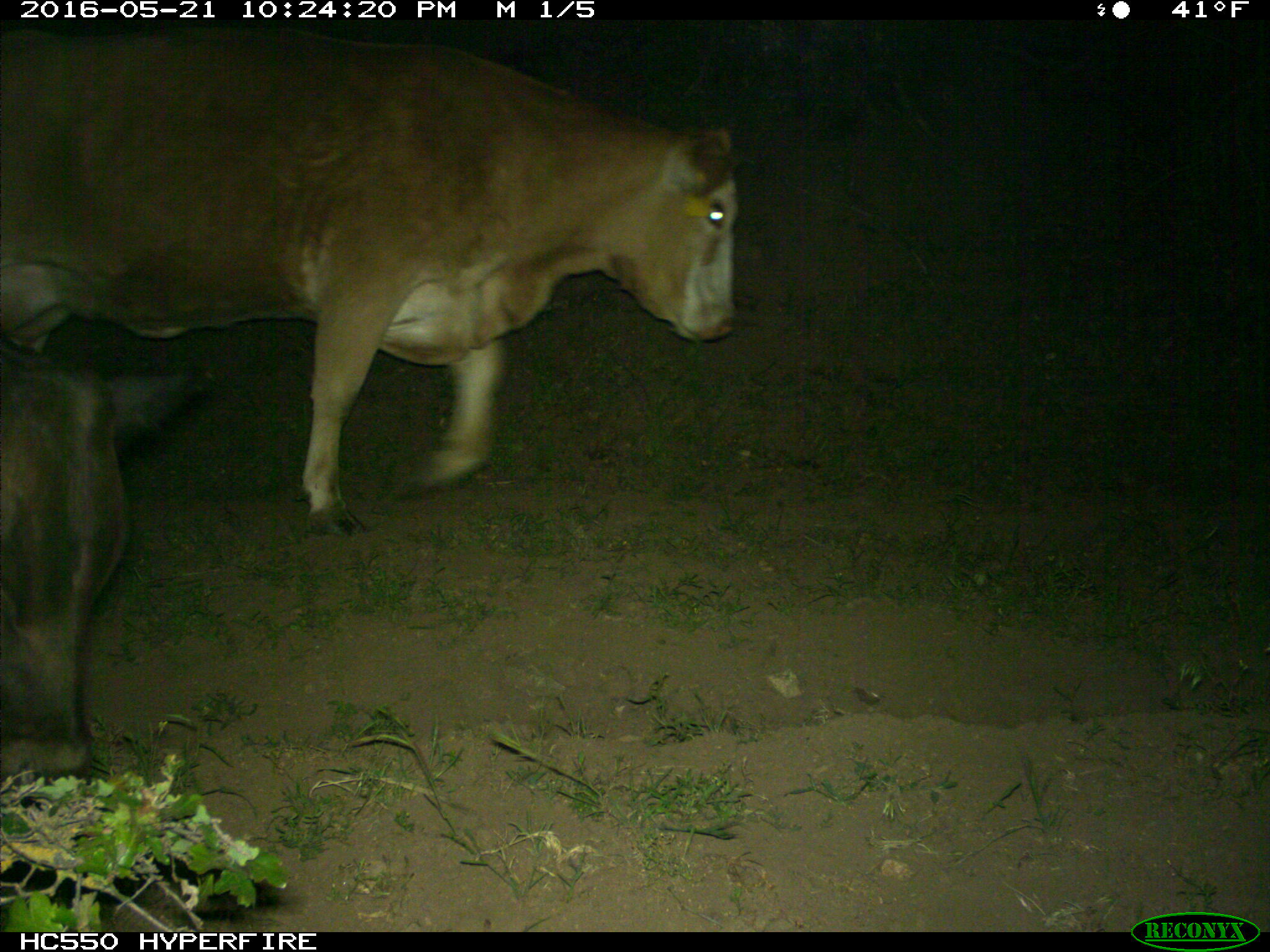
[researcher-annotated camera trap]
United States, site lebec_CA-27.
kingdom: Animalia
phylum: Chordata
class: Mammalia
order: Artiodactyla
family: Bovidae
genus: Bos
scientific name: Bos taurus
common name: domestic cow